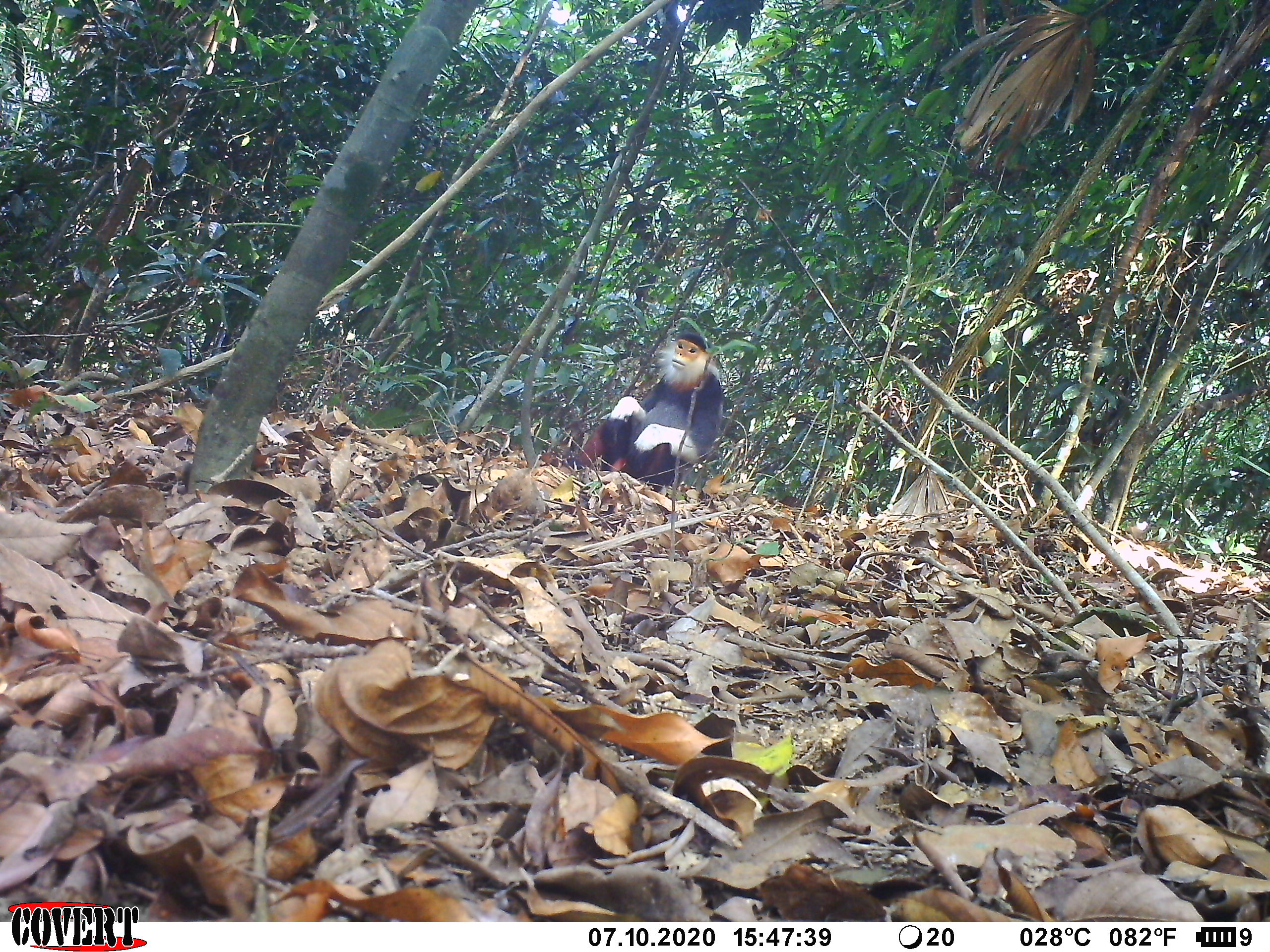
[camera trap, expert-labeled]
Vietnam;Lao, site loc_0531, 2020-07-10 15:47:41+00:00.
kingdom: Animalia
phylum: Chordata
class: Mammalia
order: Primates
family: Cercopithecidae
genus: Pygathrix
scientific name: Pygathrix nemaeus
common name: red-shanked douc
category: red shanked douc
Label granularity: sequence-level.